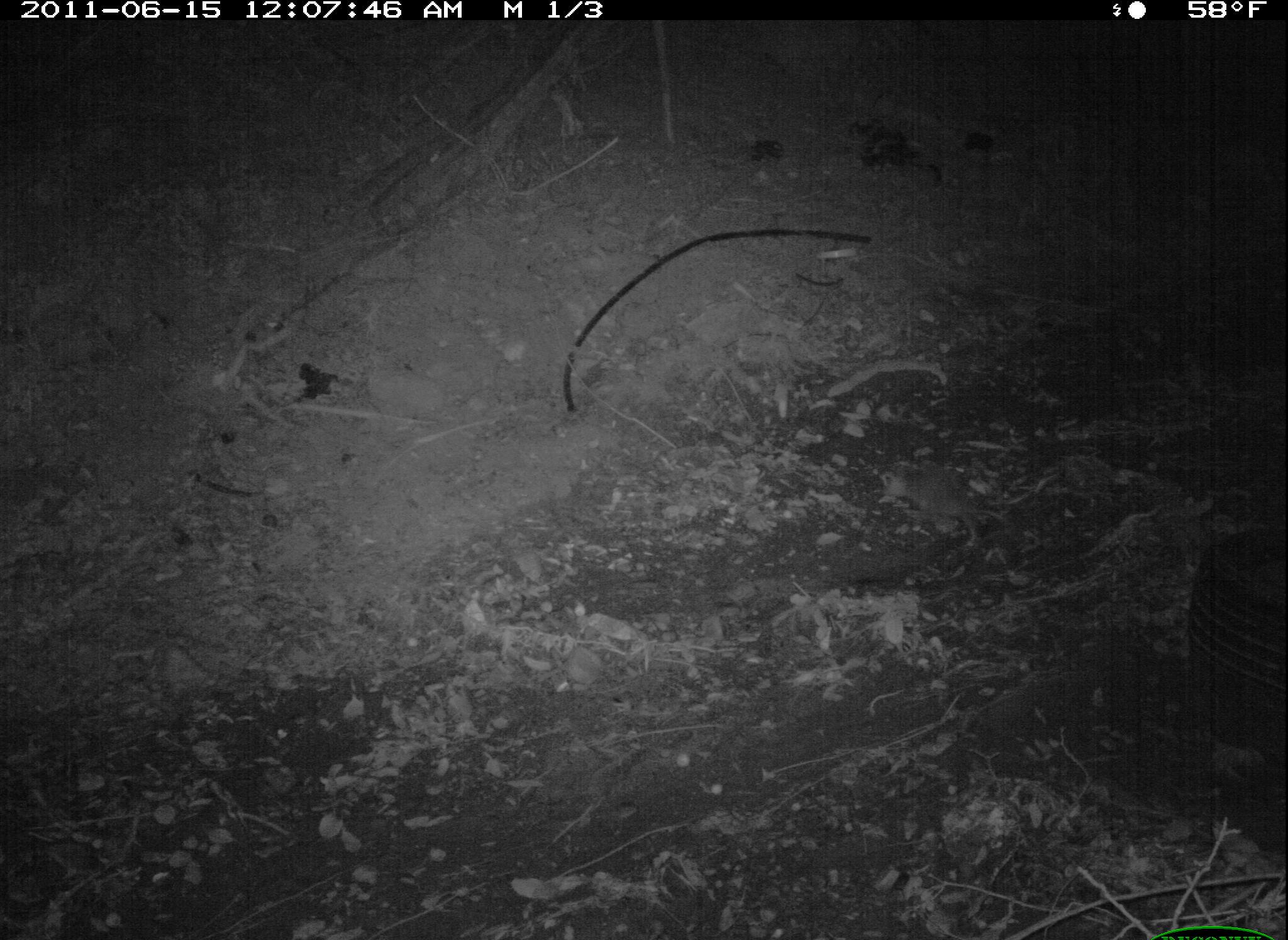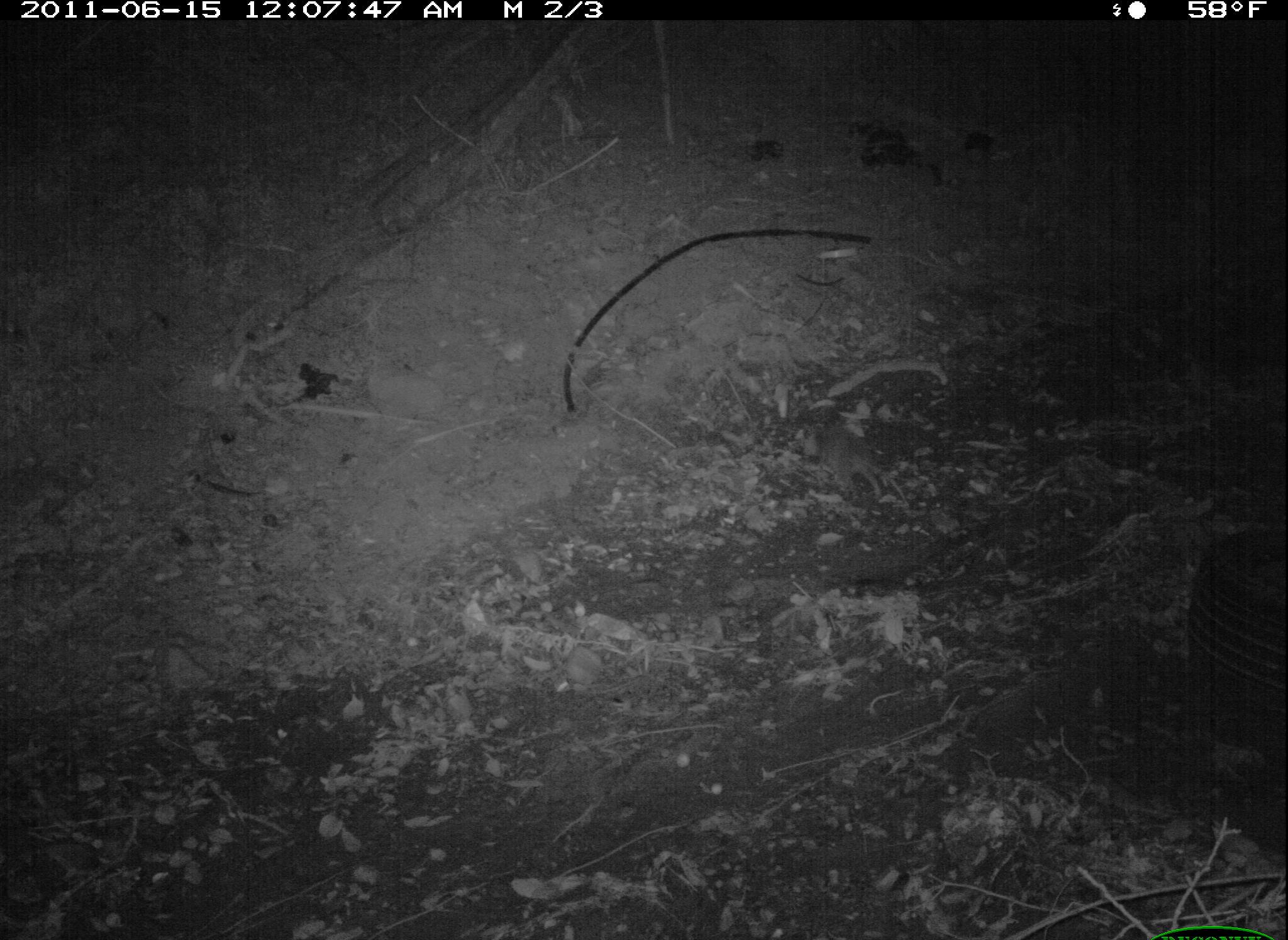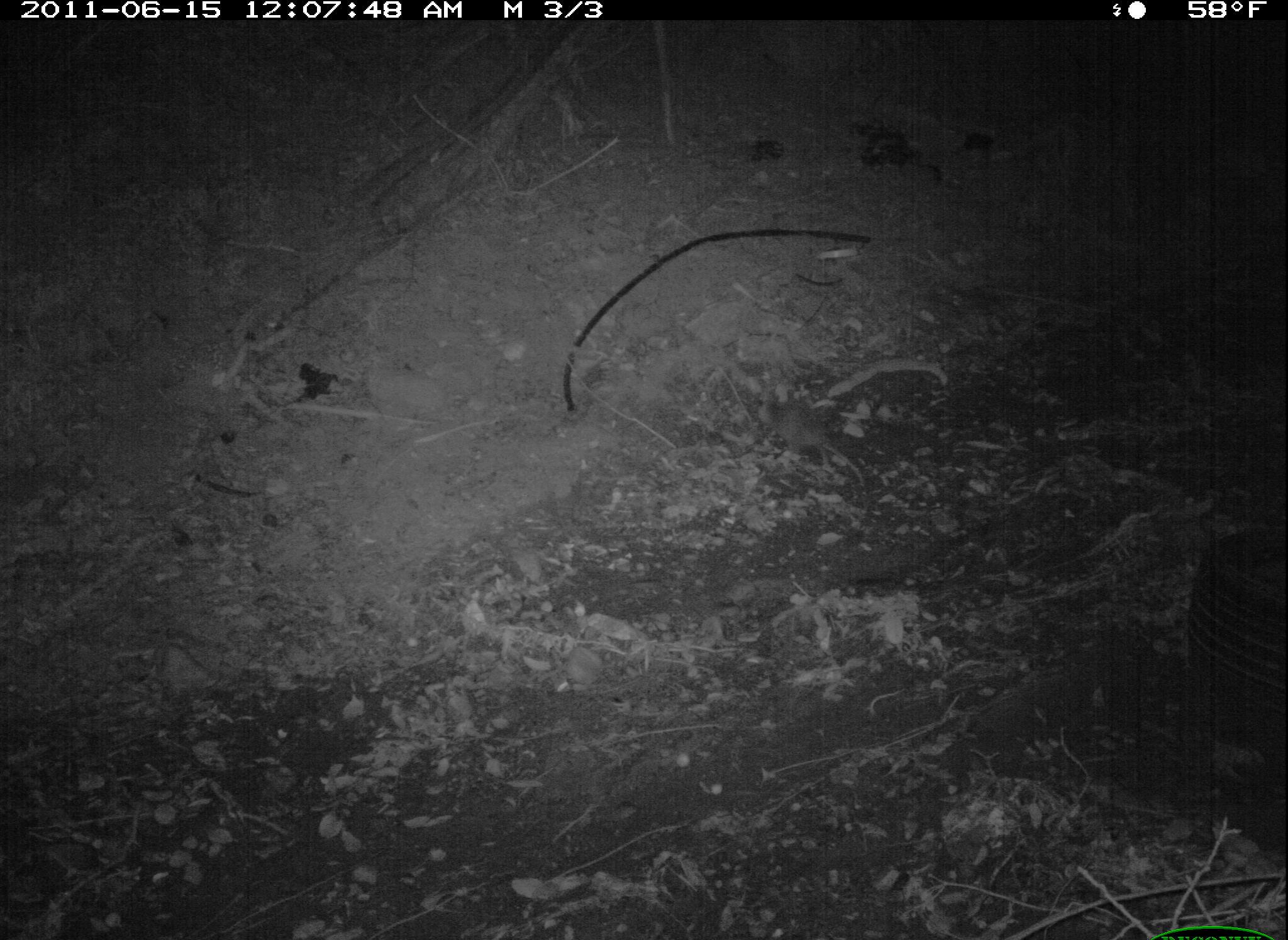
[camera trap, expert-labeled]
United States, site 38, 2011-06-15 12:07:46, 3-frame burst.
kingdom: Animalia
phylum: Chordata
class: Mammalia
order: Didelphimorphia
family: Didelphidae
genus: Didelphis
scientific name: Didelphis virginiana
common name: virginia opossum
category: opossum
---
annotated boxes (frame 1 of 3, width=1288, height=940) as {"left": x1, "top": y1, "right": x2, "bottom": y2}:
opossum: {"left": 876, "top": 456, "right": 1013, "bottom": 557}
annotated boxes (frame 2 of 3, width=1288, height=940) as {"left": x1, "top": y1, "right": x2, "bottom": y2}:
opossum: {"left": 805, "top": 414, "right": 914, "bottom": 511}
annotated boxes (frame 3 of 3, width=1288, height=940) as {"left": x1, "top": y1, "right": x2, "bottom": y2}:
opossum: {"left": 742, "top": 380, "right": 892, "bottom": 517}